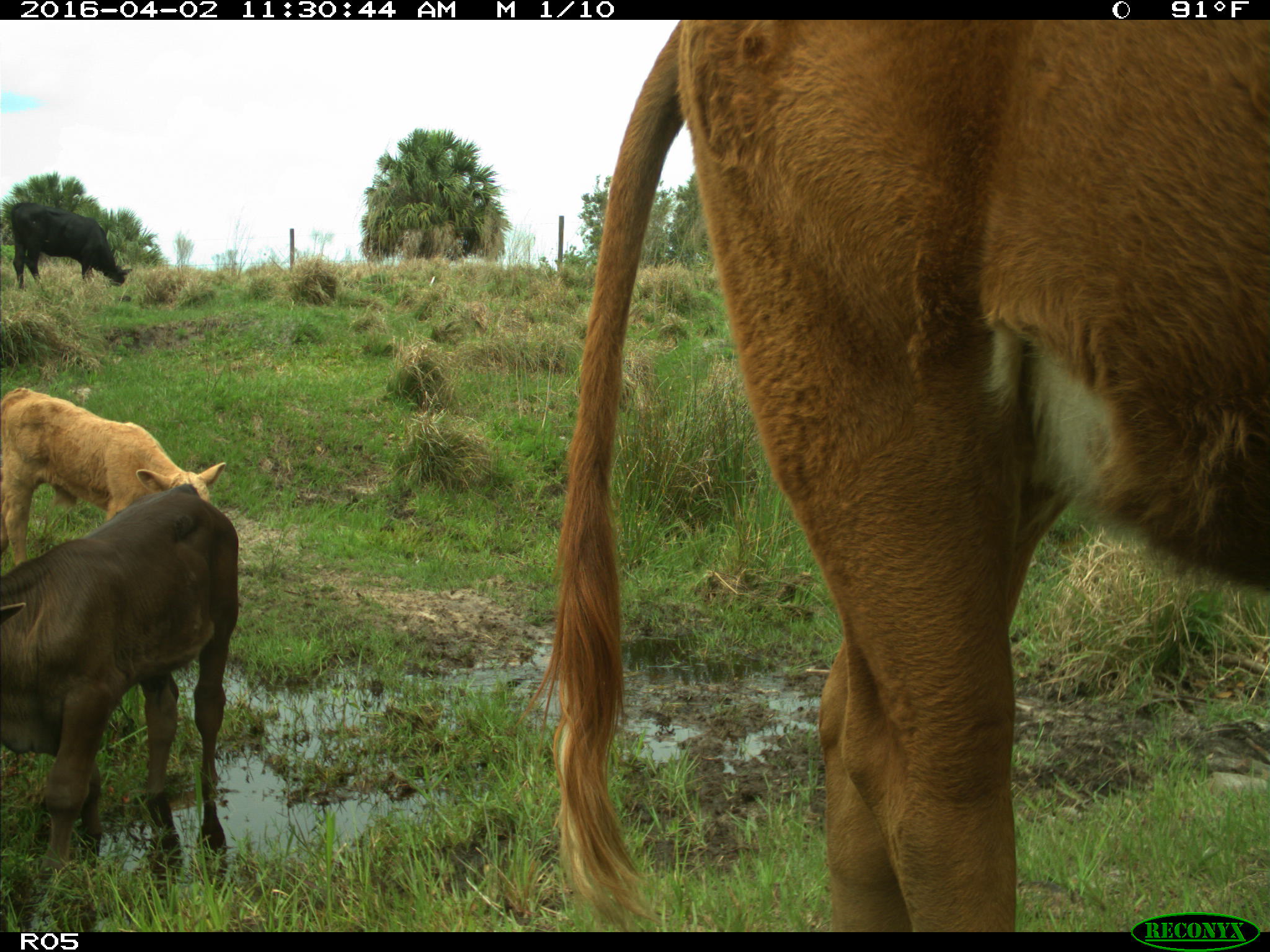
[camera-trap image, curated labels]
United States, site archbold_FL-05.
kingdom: Animalia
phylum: Chordata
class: Mammalia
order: Artiodactyla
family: Bovidae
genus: Bos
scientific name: Bos taurus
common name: domestic cow